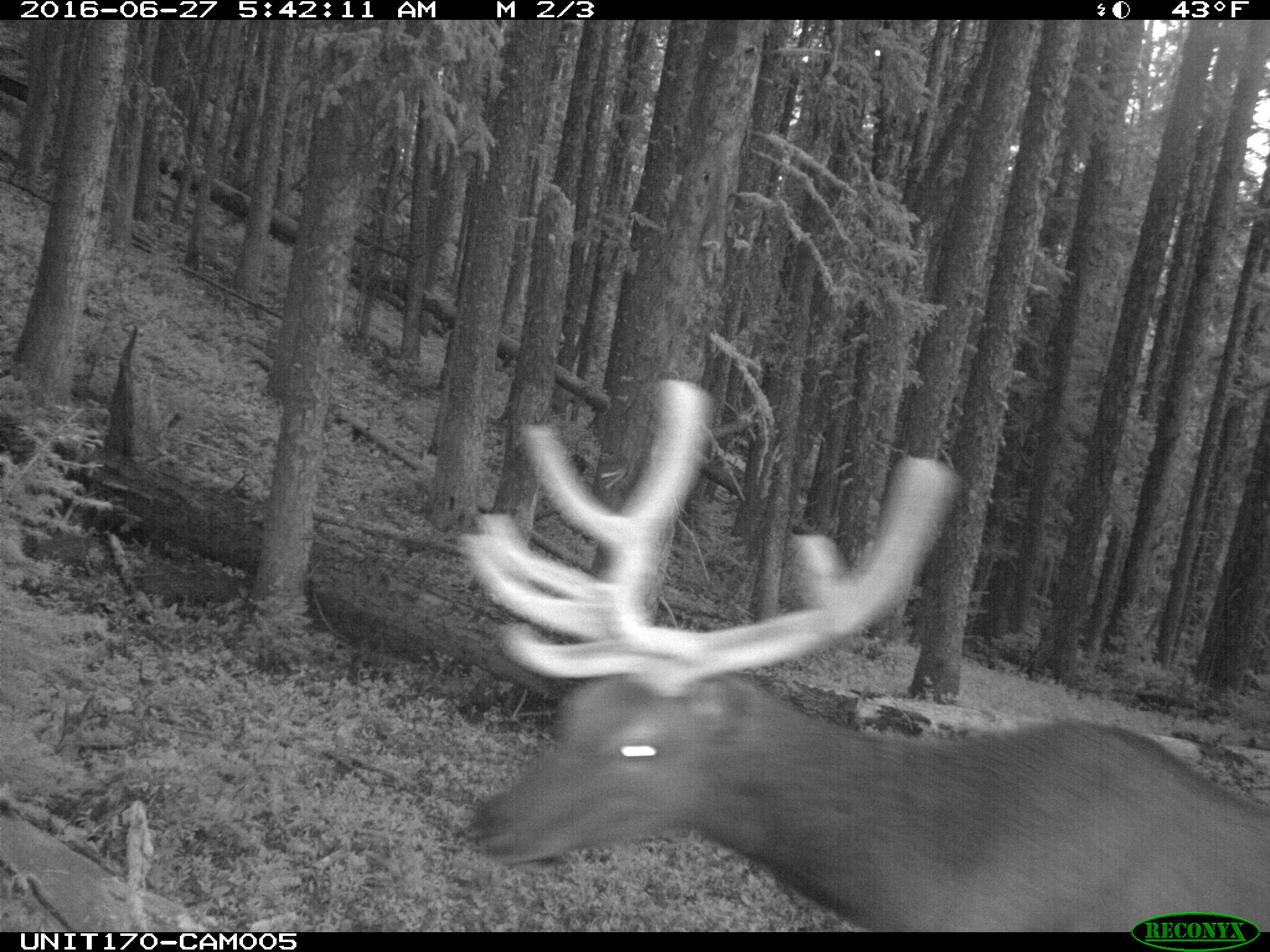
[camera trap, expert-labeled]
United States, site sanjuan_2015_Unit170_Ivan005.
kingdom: Animalia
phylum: Chordata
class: Mammalia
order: Artiodactyla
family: Cervidae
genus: Cervus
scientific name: Cervus elaphus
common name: red deer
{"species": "Cervus elaphus (red deer)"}